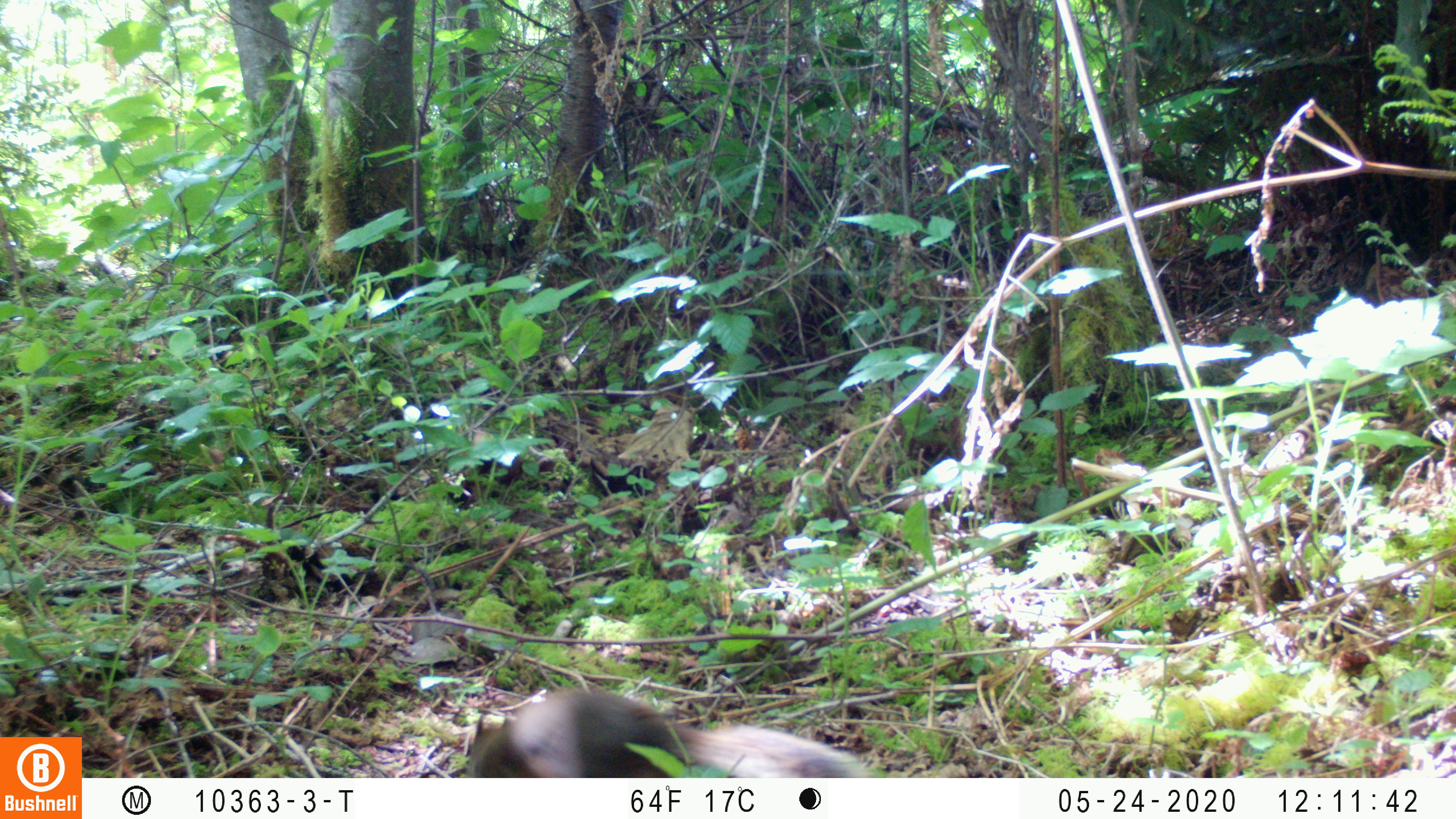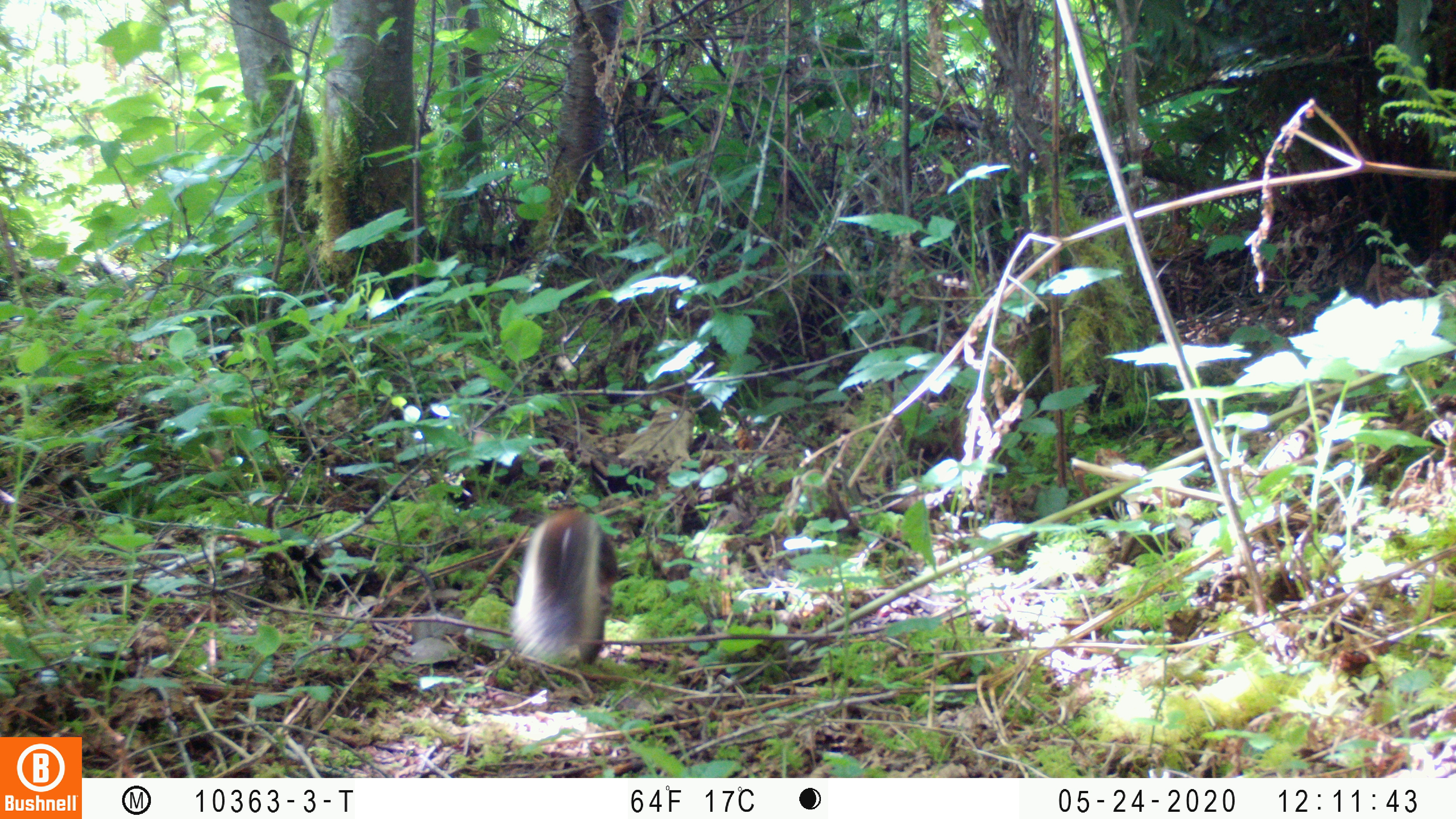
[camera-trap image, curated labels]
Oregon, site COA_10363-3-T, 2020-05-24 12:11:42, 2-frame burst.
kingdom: Animalia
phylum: Chordata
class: Mammalia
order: Rodentia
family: Sciuridae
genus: Tamiasciurus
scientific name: Tamiasciurus douglasii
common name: douglas squirrel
Douglas squirrel (Tamiasciurus douglasii).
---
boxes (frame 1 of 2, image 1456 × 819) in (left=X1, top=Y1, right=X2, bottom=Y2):
douglas squirrel: (left=459, top=690, right=874, bottom=773)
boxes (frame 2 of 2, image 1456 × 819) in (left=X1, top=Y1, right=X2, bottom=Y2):
douglas squirrel: (left=506, top=507, right=616, bottom=674)